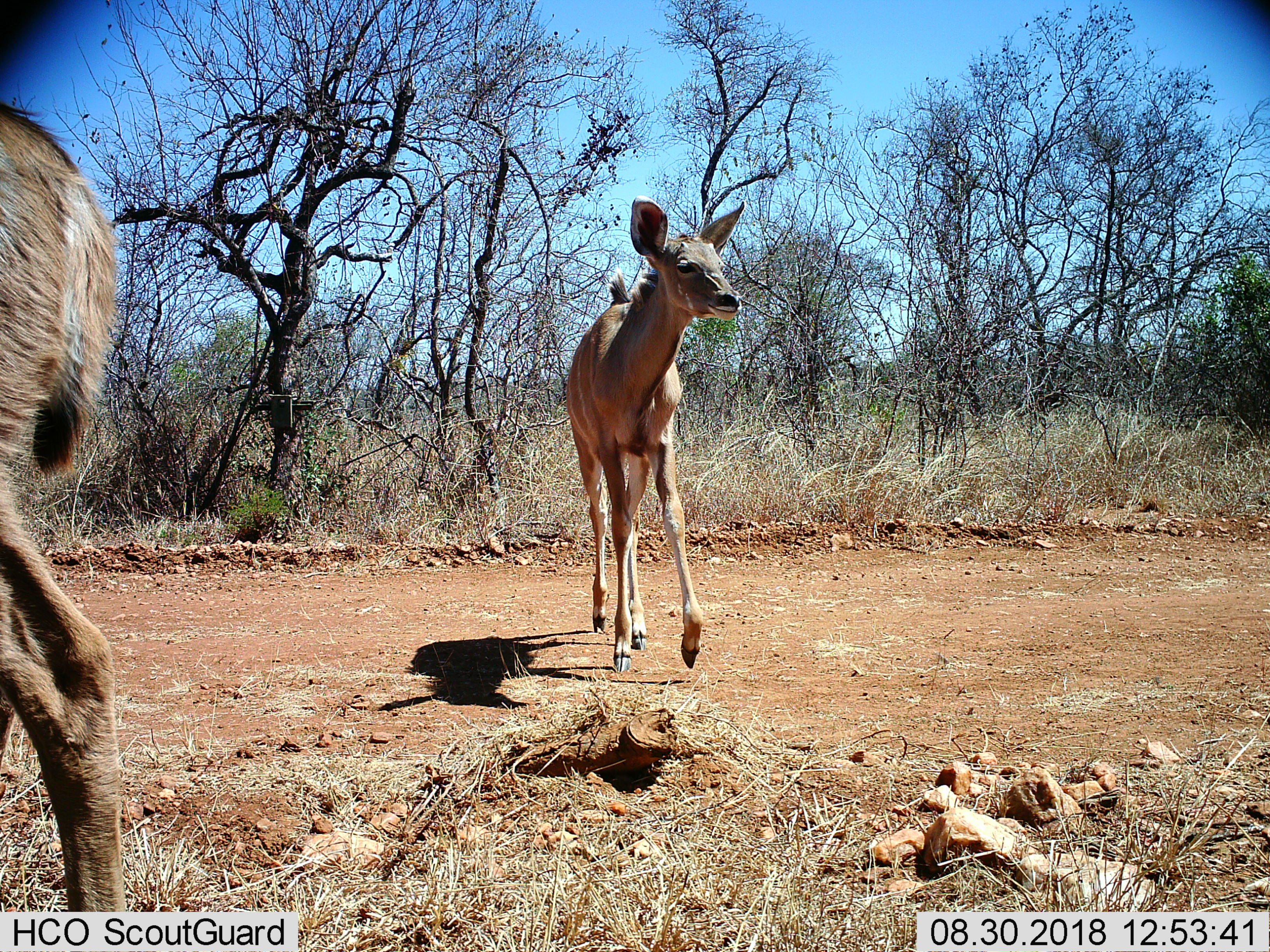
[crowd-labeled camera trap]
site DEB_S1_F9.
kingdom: Animalia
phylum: Chordata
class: Mammalia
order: Artiodactyla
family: Bovidae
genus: Tragelaphus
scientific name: Tragelaphus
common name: kudu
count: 2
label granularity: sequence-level